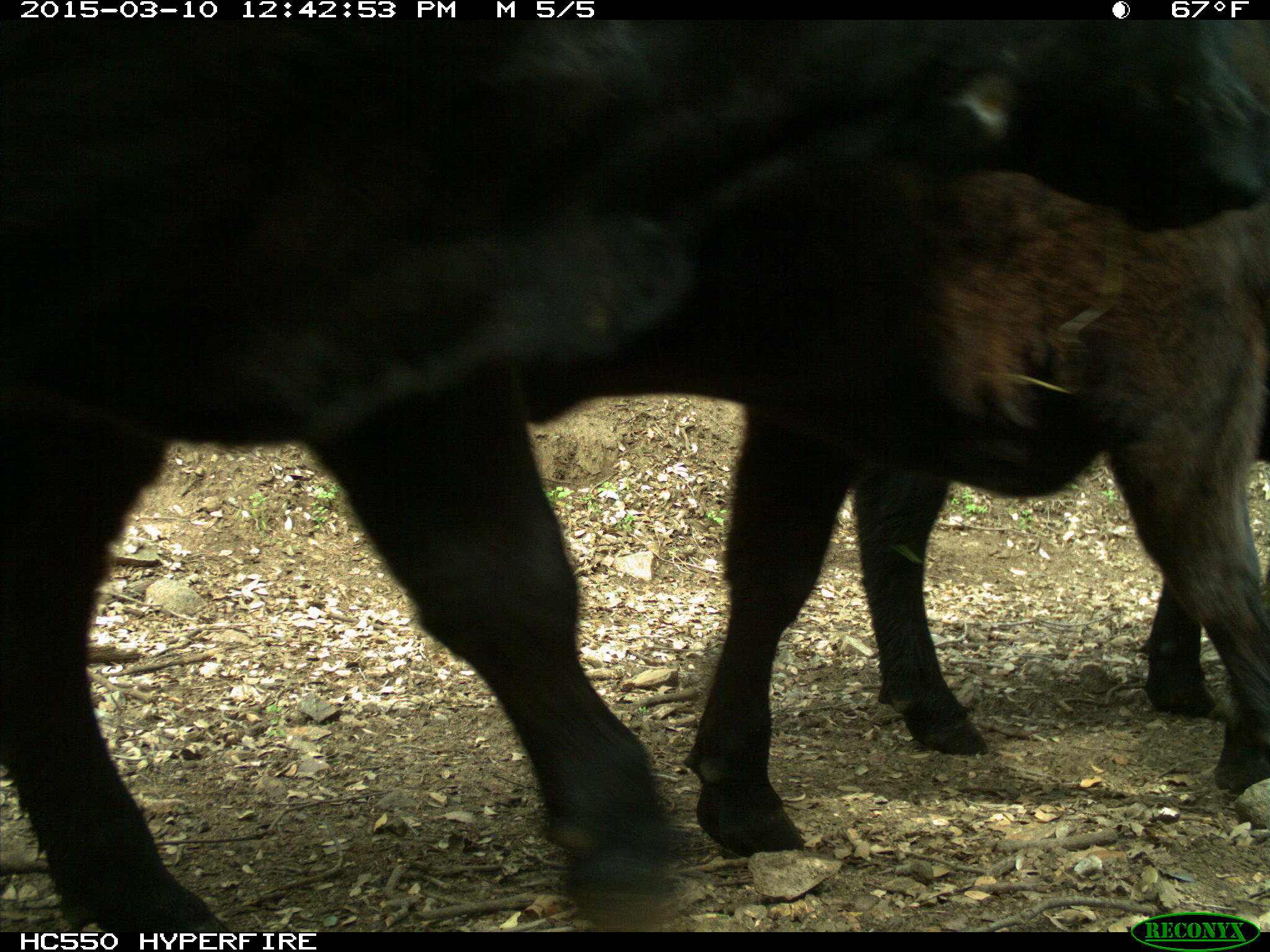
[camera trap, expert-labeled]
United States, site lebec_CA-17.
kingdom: Animalia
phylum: Chordata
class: Mammalia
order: Artiodactyla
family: Bovidae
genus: Bos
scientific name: Bos taurus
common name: domestic cow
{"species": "Bos taurus (domestic cow)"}